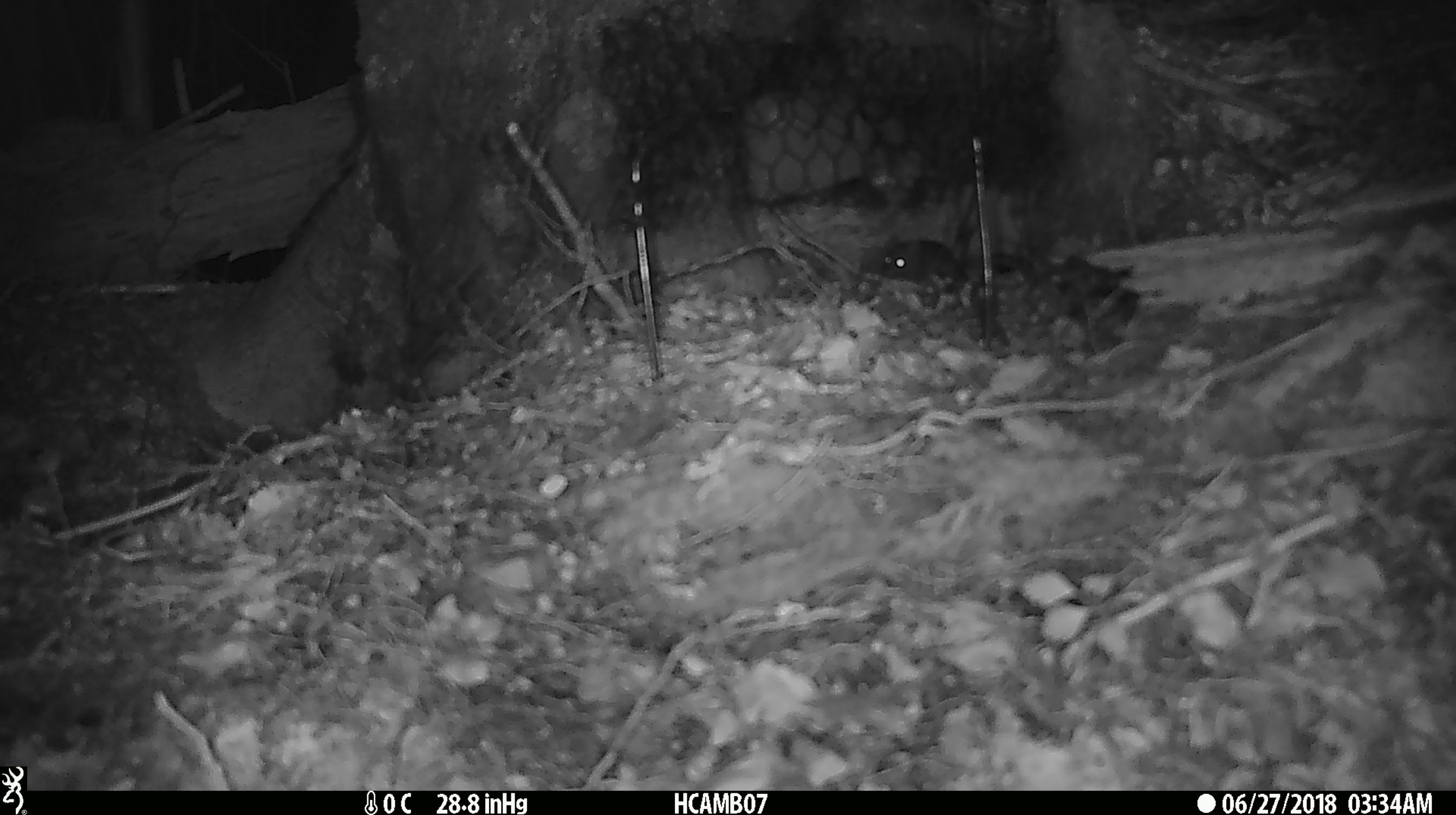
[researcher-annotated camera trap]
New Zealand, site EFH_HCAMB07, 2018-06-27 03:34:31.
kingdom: Animalia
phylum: Chordata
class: Mammalia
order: Rodentia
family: Muridae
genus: Mus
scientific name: Mus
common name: mouse